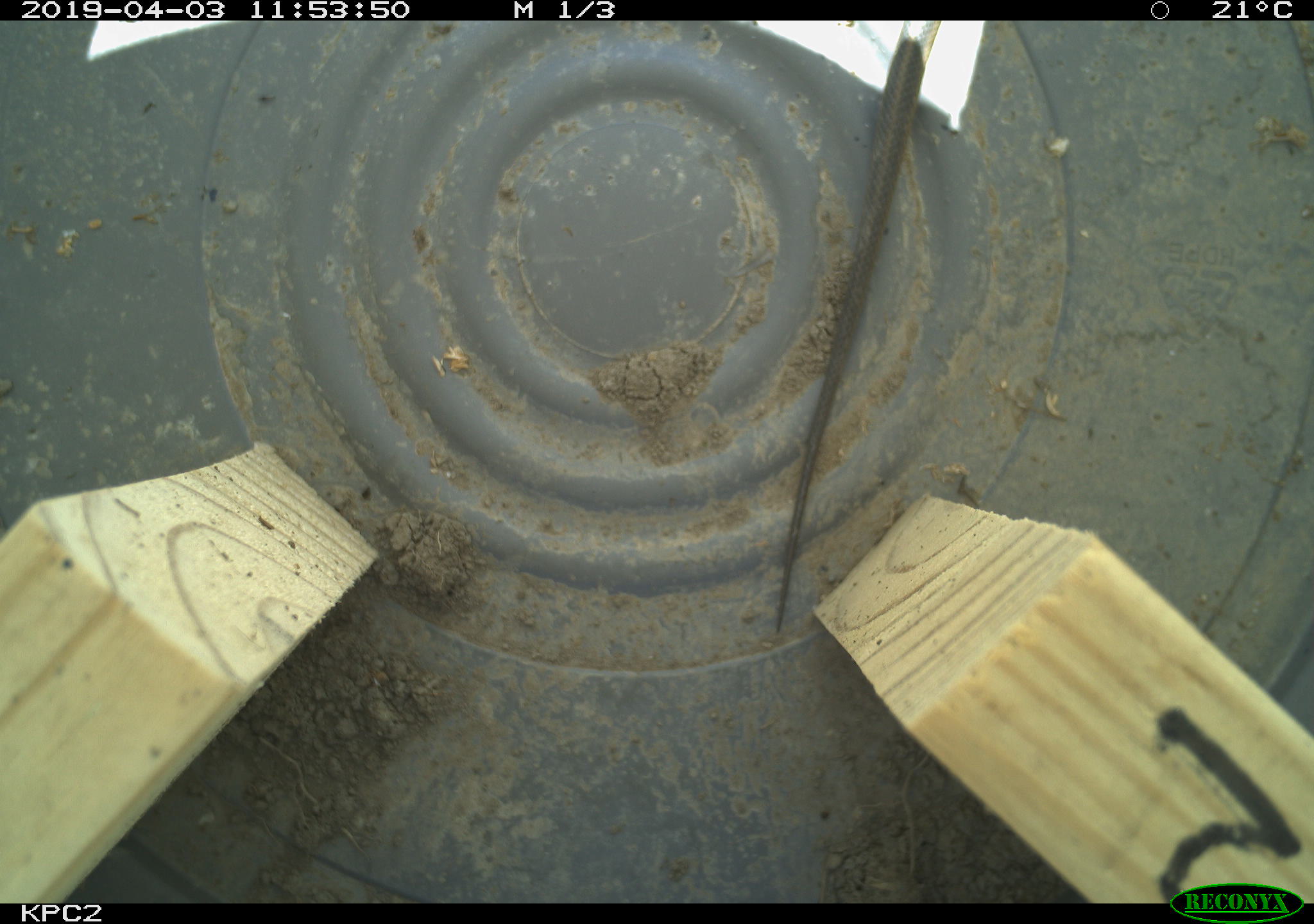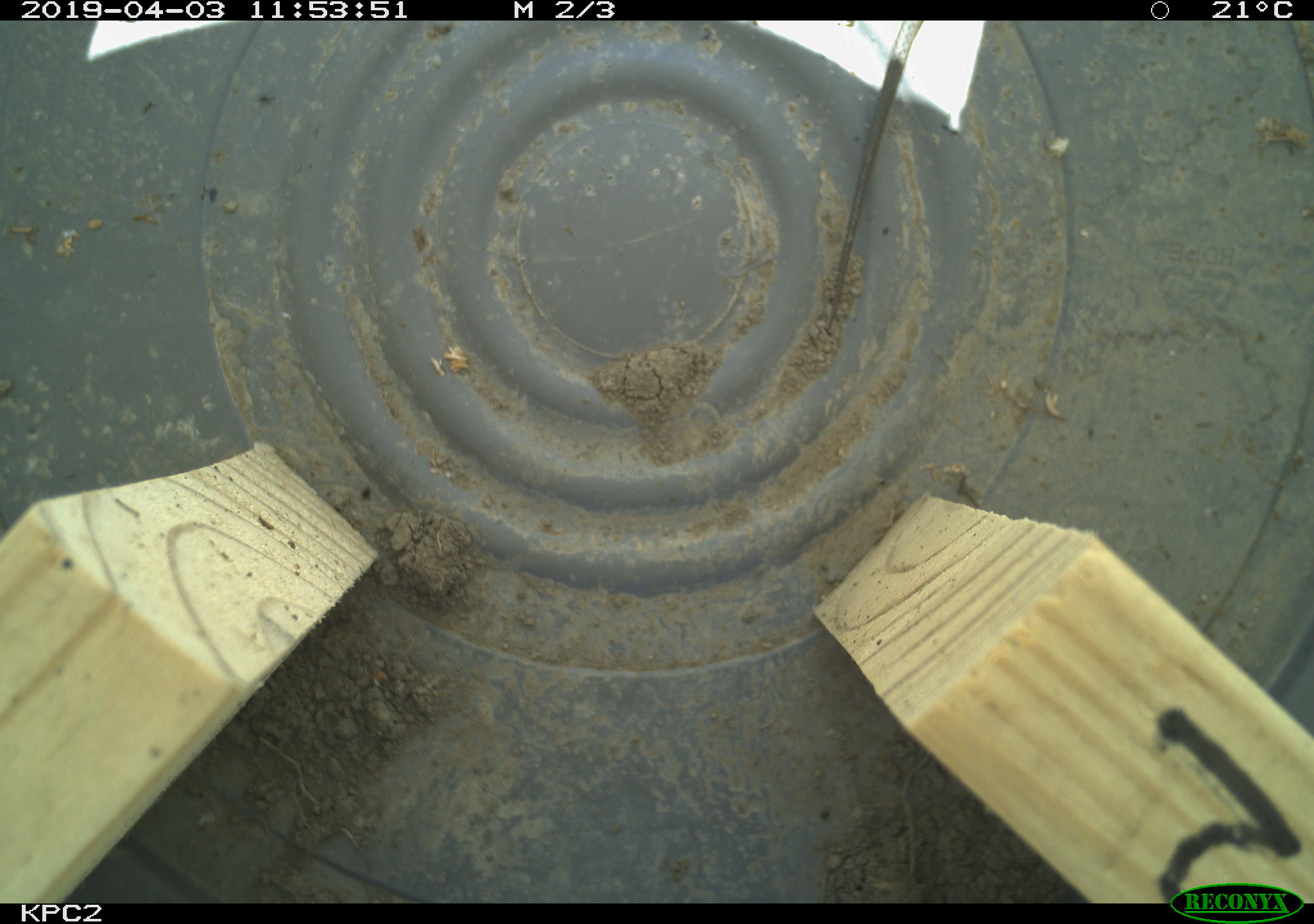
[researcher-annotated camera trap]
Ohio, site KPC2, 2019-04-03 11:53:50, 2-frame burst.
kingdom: Animalia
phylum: Chordata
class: Reptilia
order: Squamata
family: Colubridae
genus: Thamnophis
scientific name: Thamnophis sirtalis sirtalis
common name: eastern gartersnake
Eastern gartersnake (Thamnophis sirtalis sirtalis).